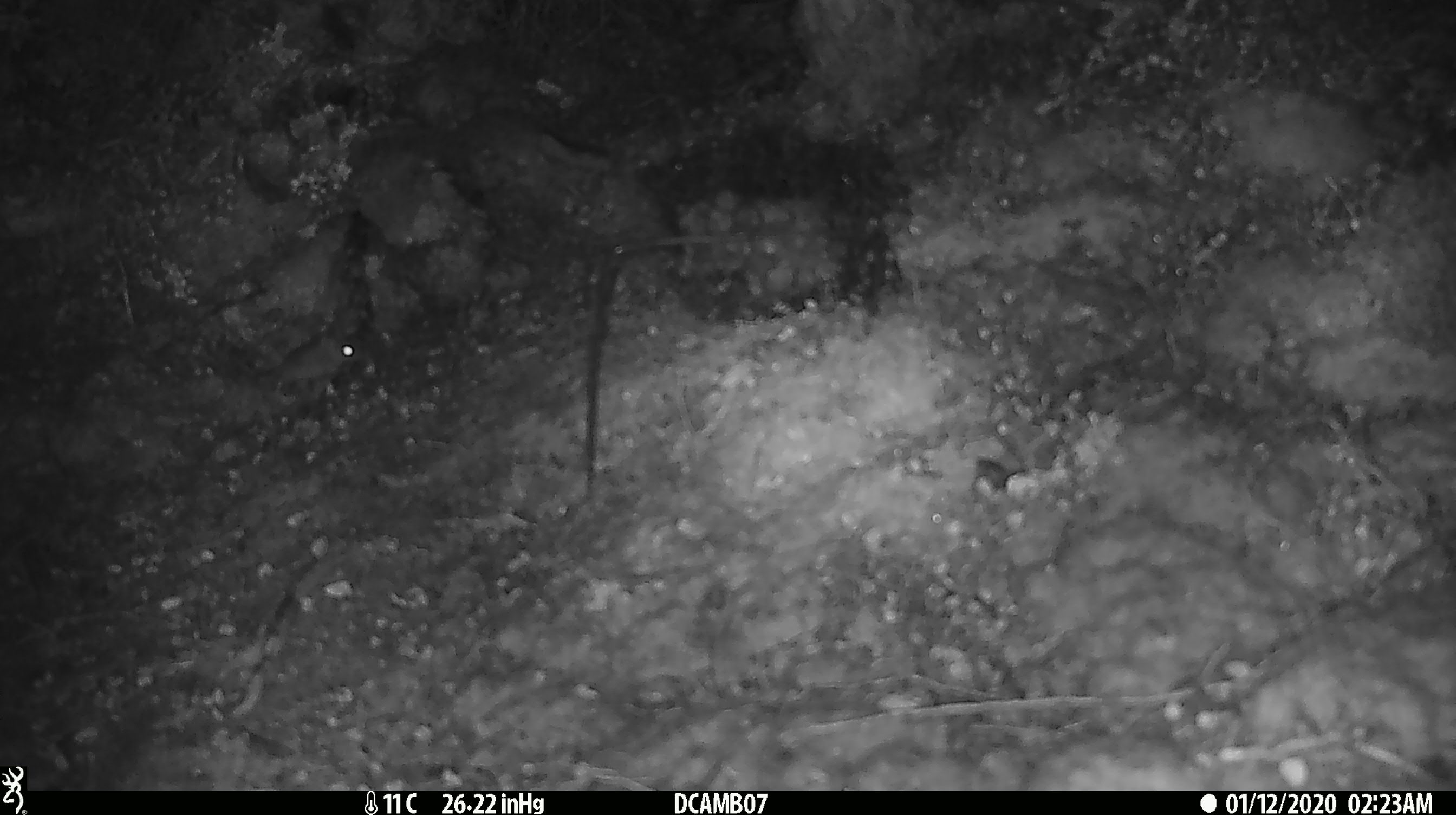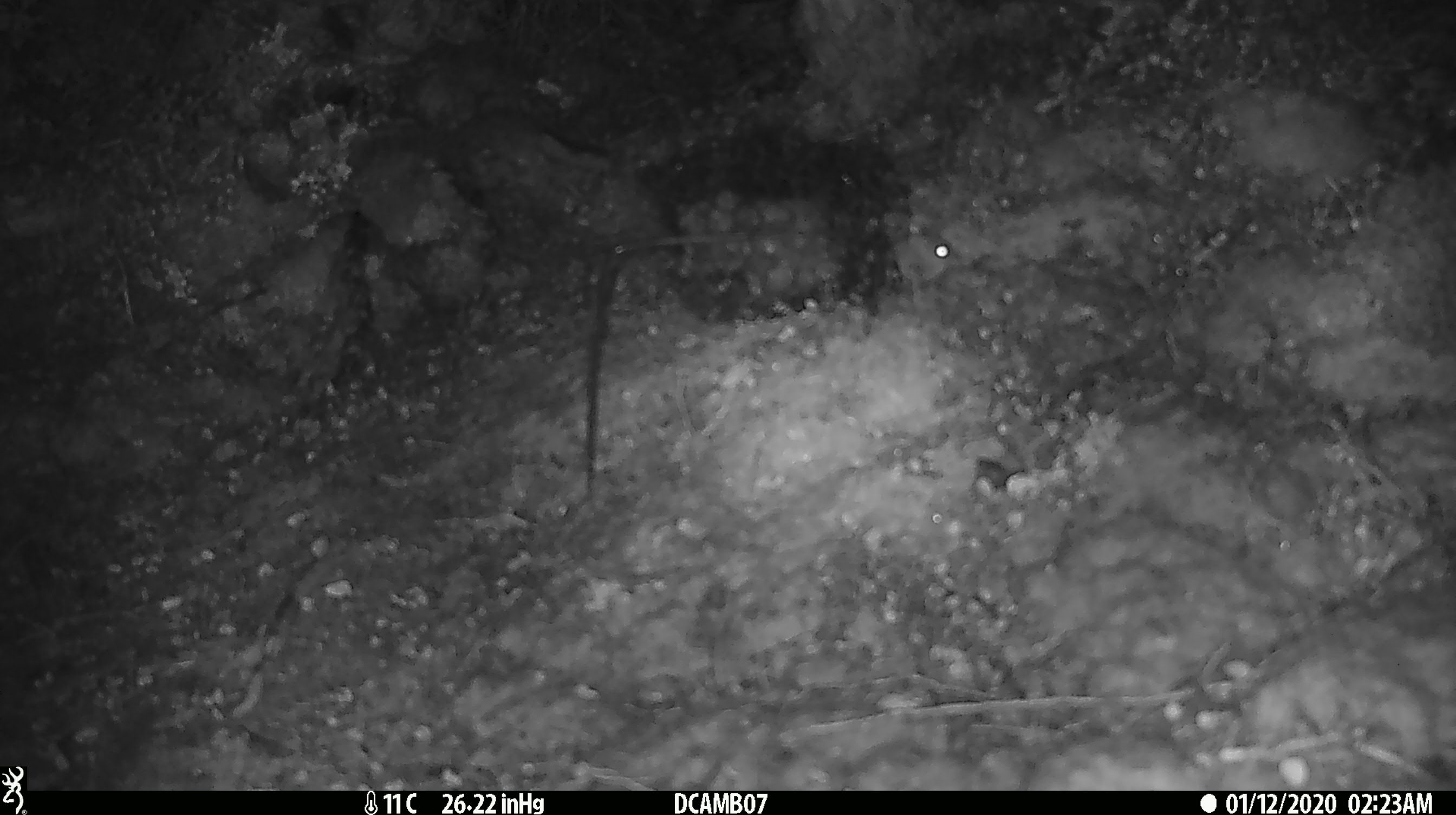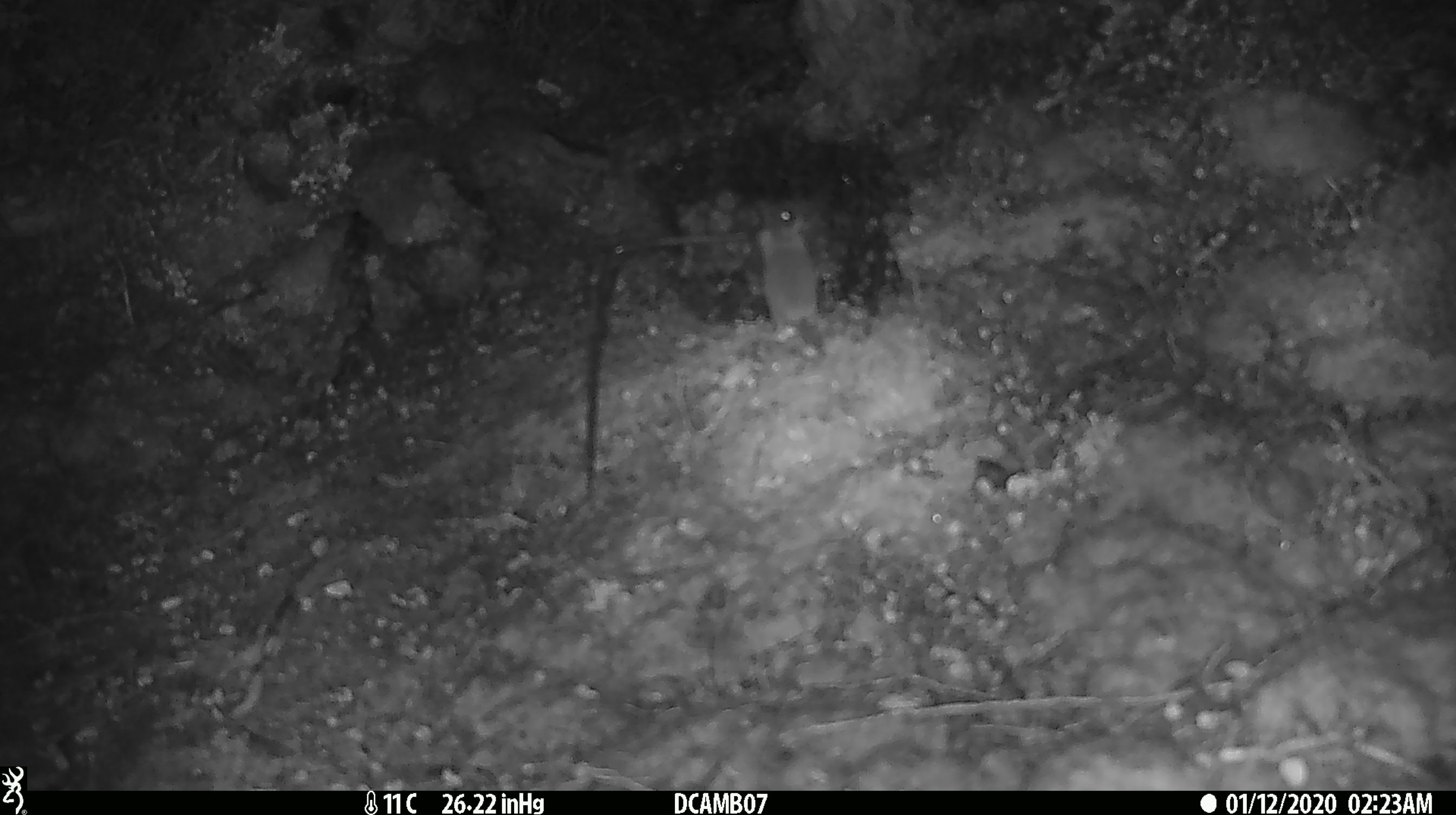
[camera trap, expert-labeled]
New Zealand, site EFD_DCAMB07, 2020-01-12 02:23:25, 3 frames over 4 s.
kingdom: Animalia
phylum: Chordata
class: Mammalia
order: Rodentia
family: Muridae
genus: Mus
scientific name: Mus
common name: mouse